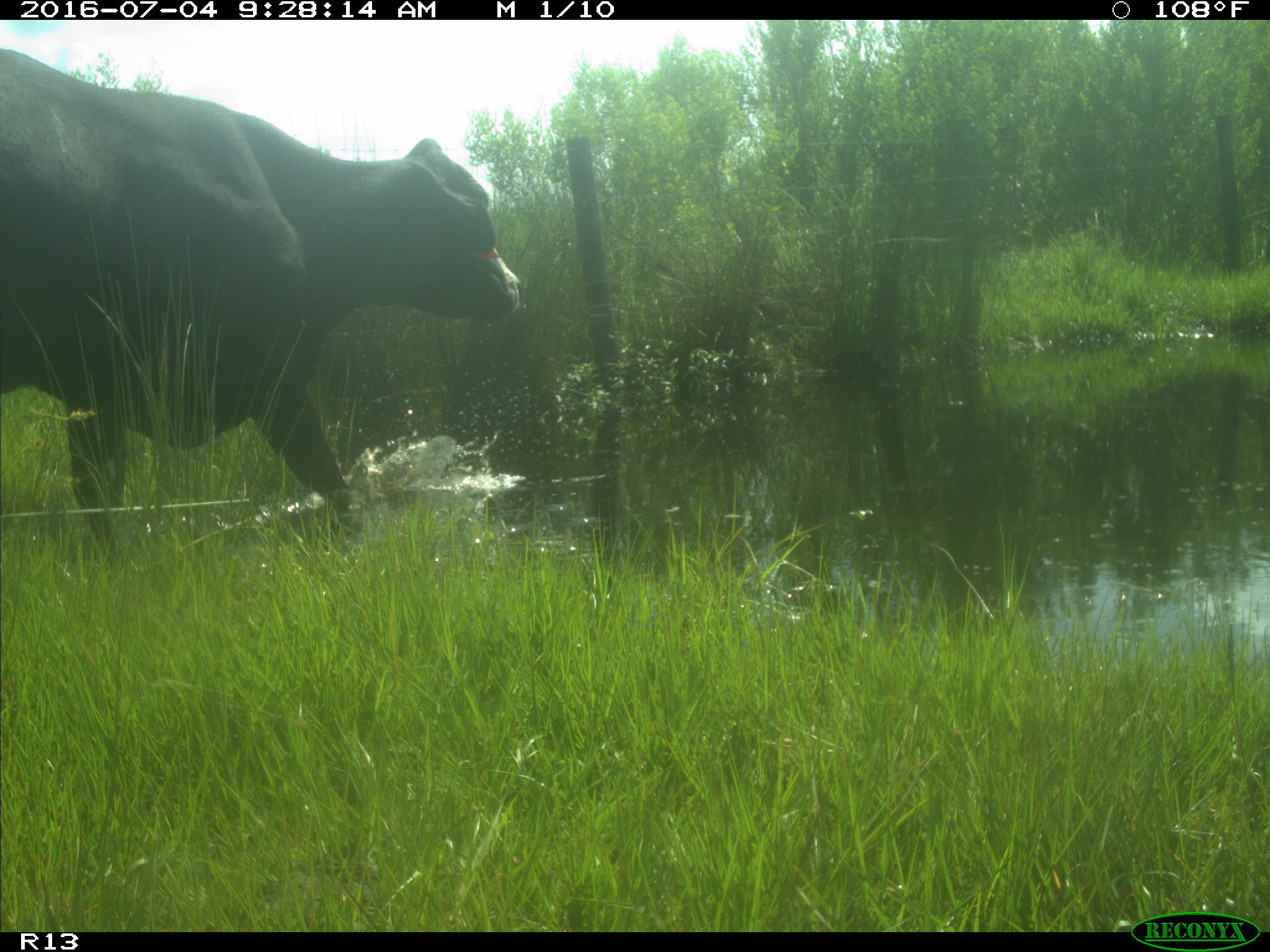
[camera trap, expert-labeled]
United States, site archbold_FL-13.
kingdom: Animalia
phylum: Chordata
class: Mammalia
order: Artiodactyla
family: Bovidae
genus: Bos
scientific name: Bos taurus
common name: domestic cow